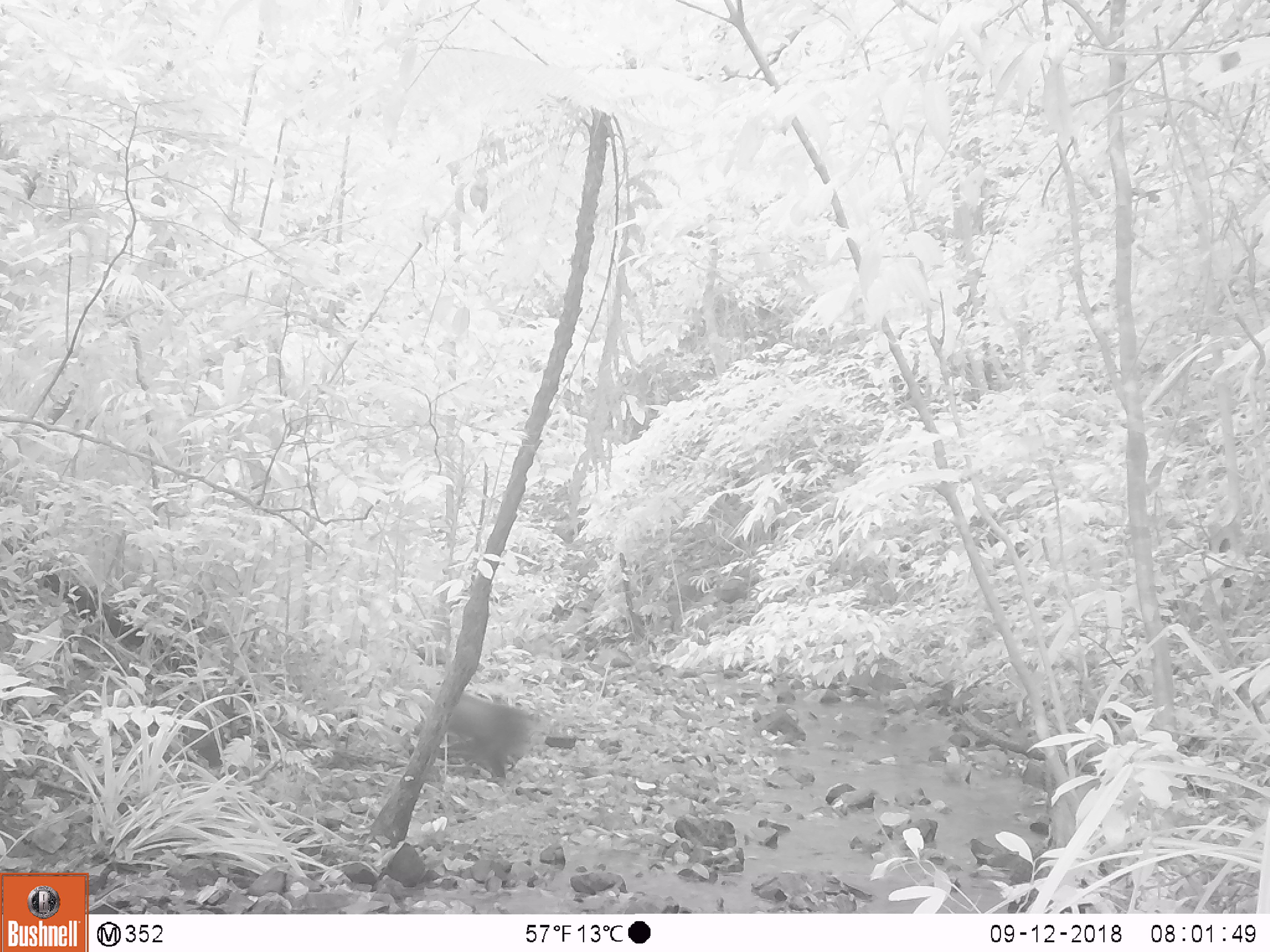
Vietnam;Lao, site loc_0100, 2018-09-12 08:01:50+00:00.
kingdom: Animalia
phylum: Chordata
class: Mammalia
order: Primates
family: Cercopithecidae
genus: Macaca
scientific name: Macaca arctoides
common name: stump-tailed macaque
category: stump tailed macaque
Stump tailed macaque (stump-tailed macaque) (Macaca arctoides). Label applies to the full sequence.